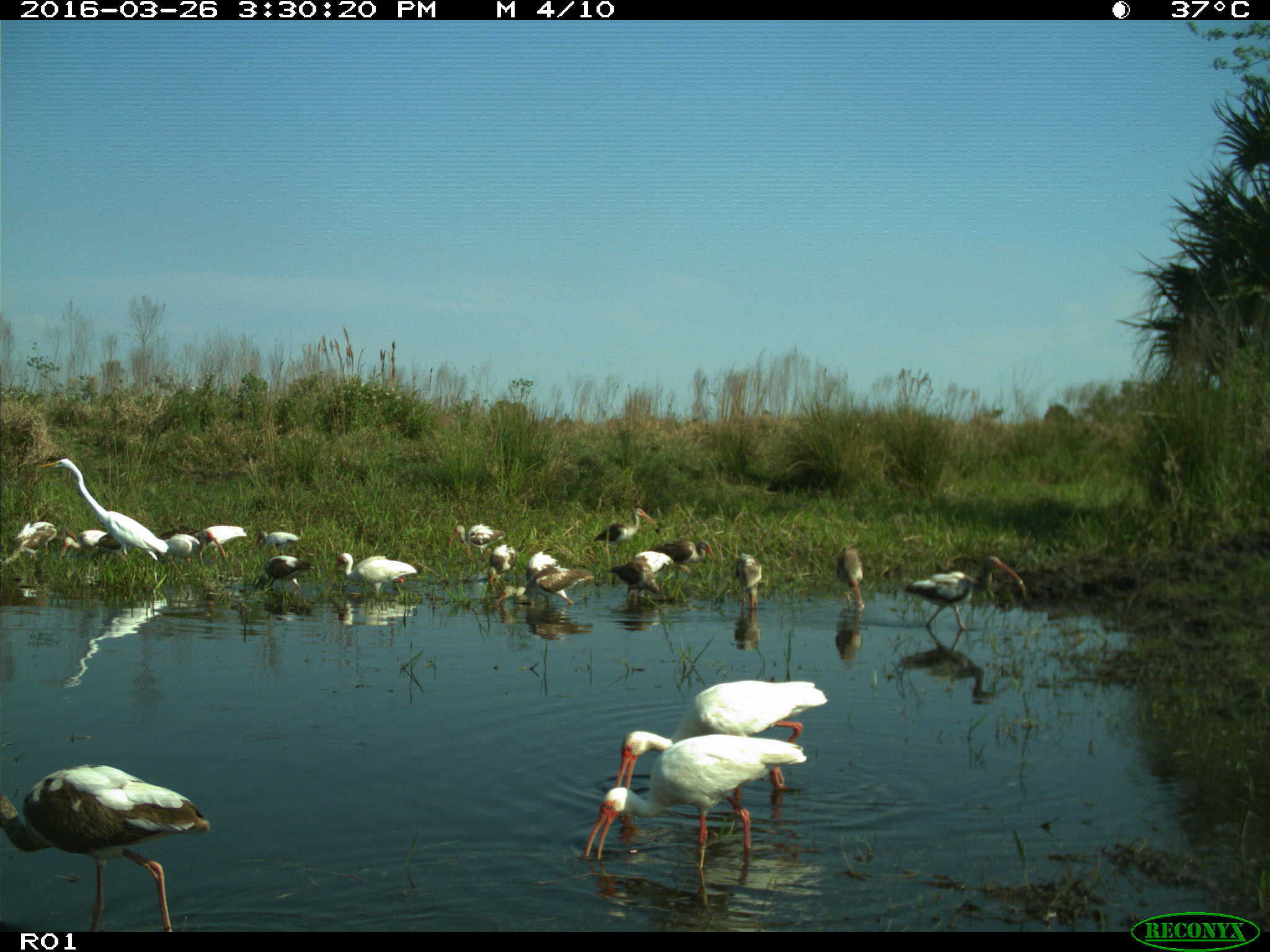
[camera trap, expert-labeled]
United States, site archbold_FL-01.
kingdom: Animalia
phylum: Chordata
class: Aves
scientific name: Aves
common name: birds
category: unidentified bird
Unidentified bird (birds) (Aves).